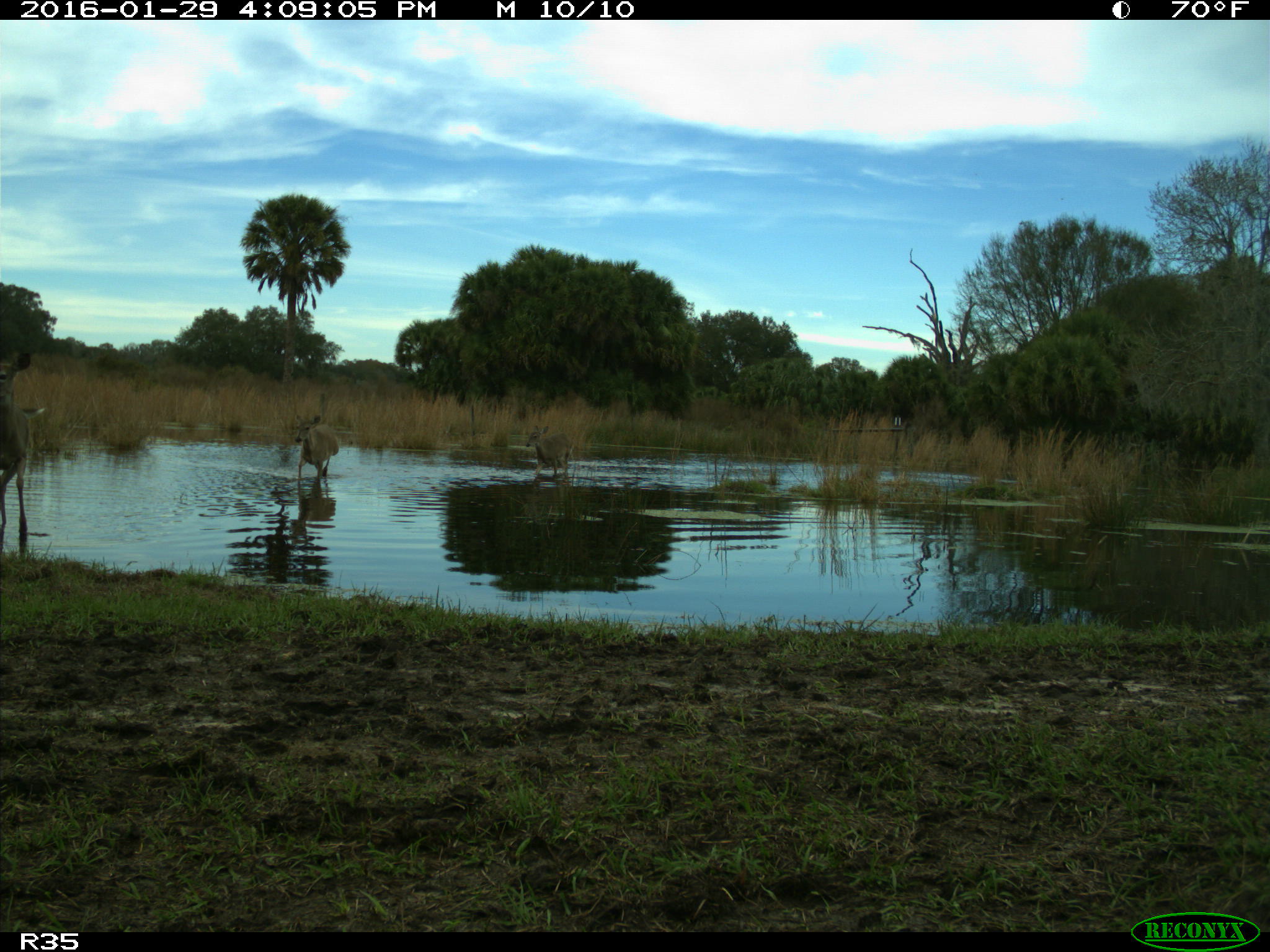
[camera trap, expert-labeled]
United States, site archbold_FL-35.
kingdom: Animalia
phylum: Chordata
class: Mammalia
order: Artiodactyla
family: Cervidae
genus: Odocoileus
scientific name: Odocoileus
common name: deer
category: unidentified deer